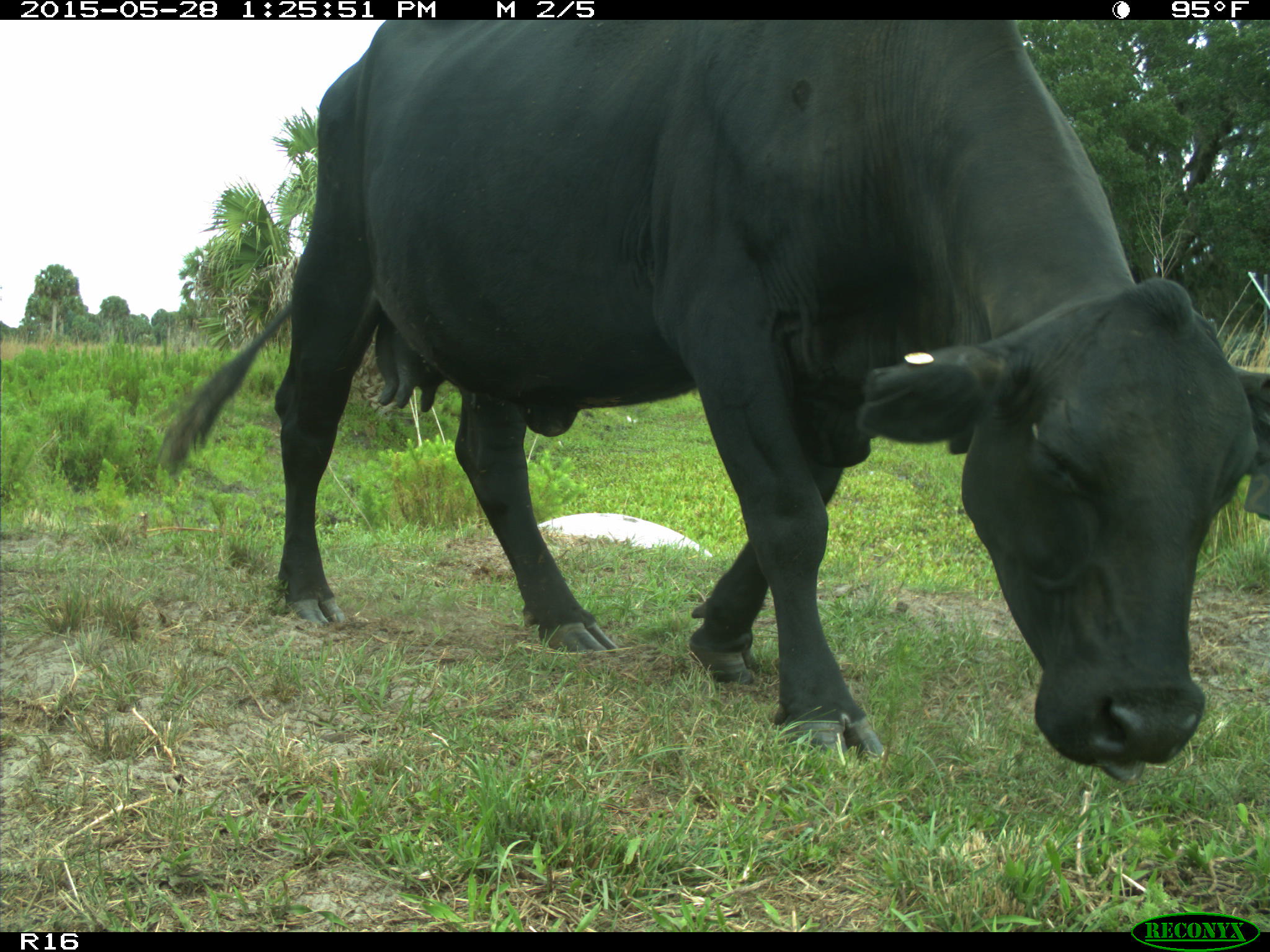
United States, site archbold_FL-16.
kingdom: Animalia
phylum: Chordata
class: Mammalia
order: Artiodactyla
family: Bovidae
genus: Bos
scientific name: Bos taurus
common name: domestic cow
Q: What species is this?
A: Bos taurus (domestic cow).